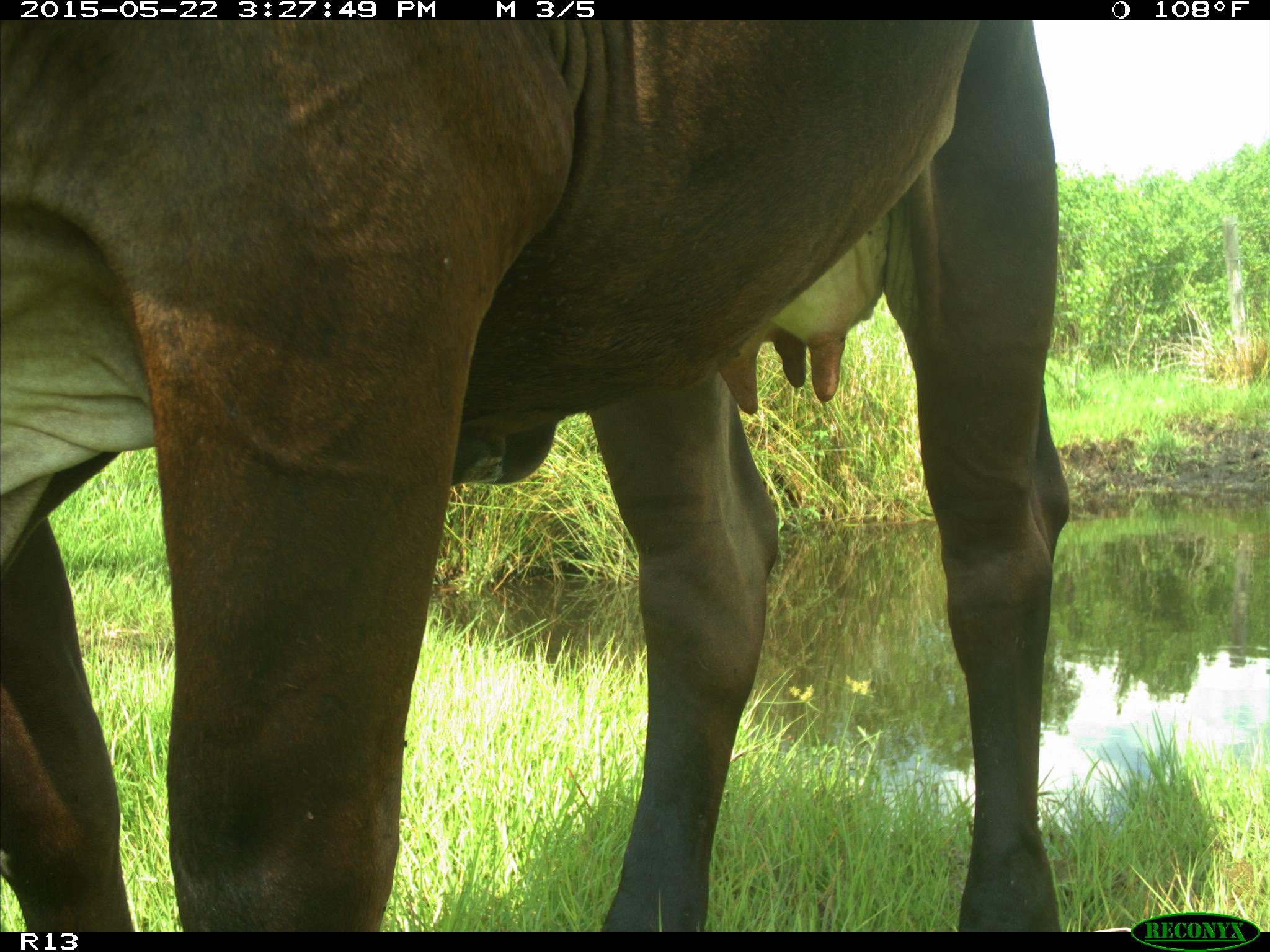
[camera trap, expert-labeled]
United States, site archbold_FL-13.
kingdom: Animalia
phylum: Chordata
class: Mammalia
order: Artiodactyla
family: Bovidae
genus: Bos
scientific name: Bos taurus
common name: domestic cow